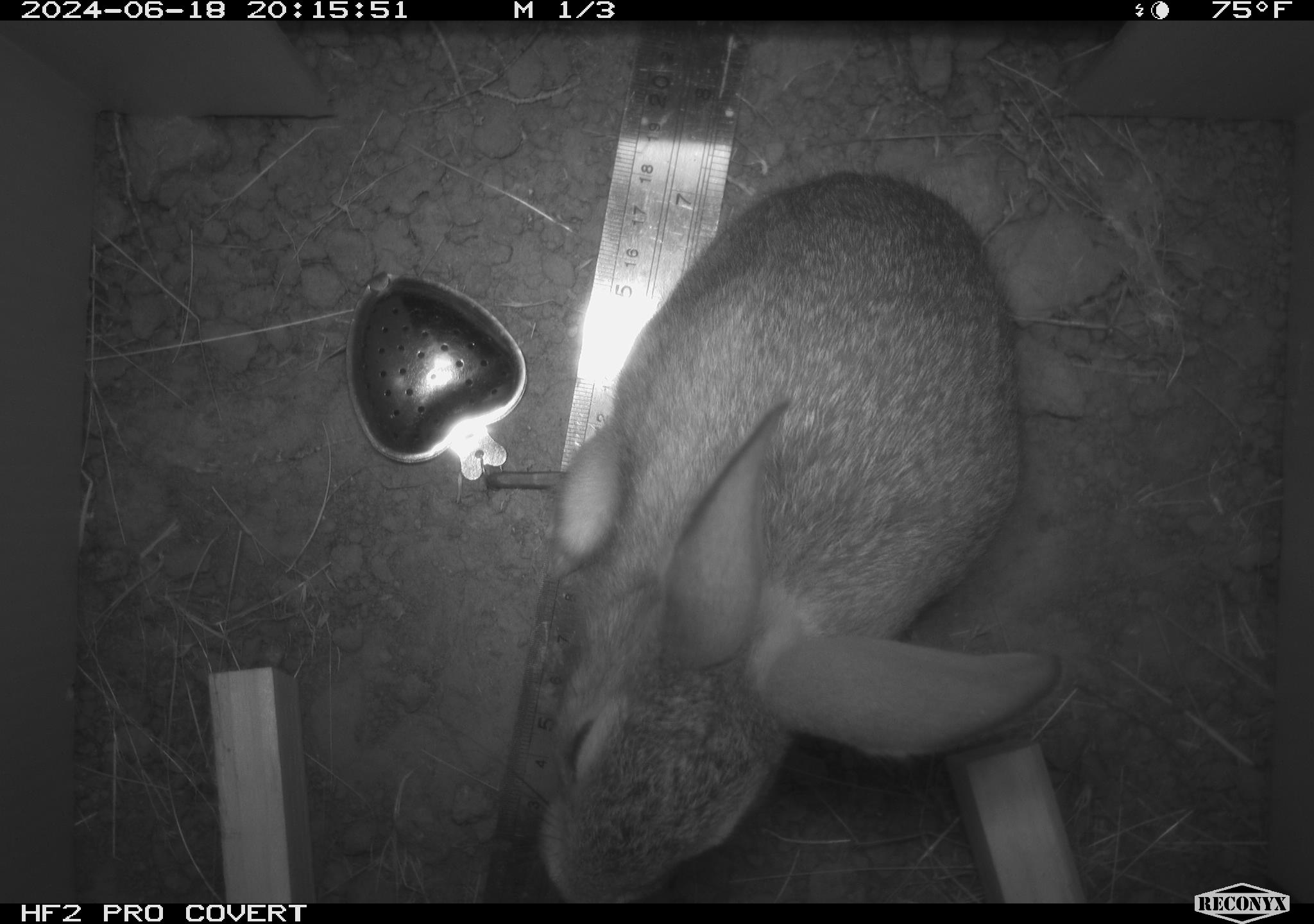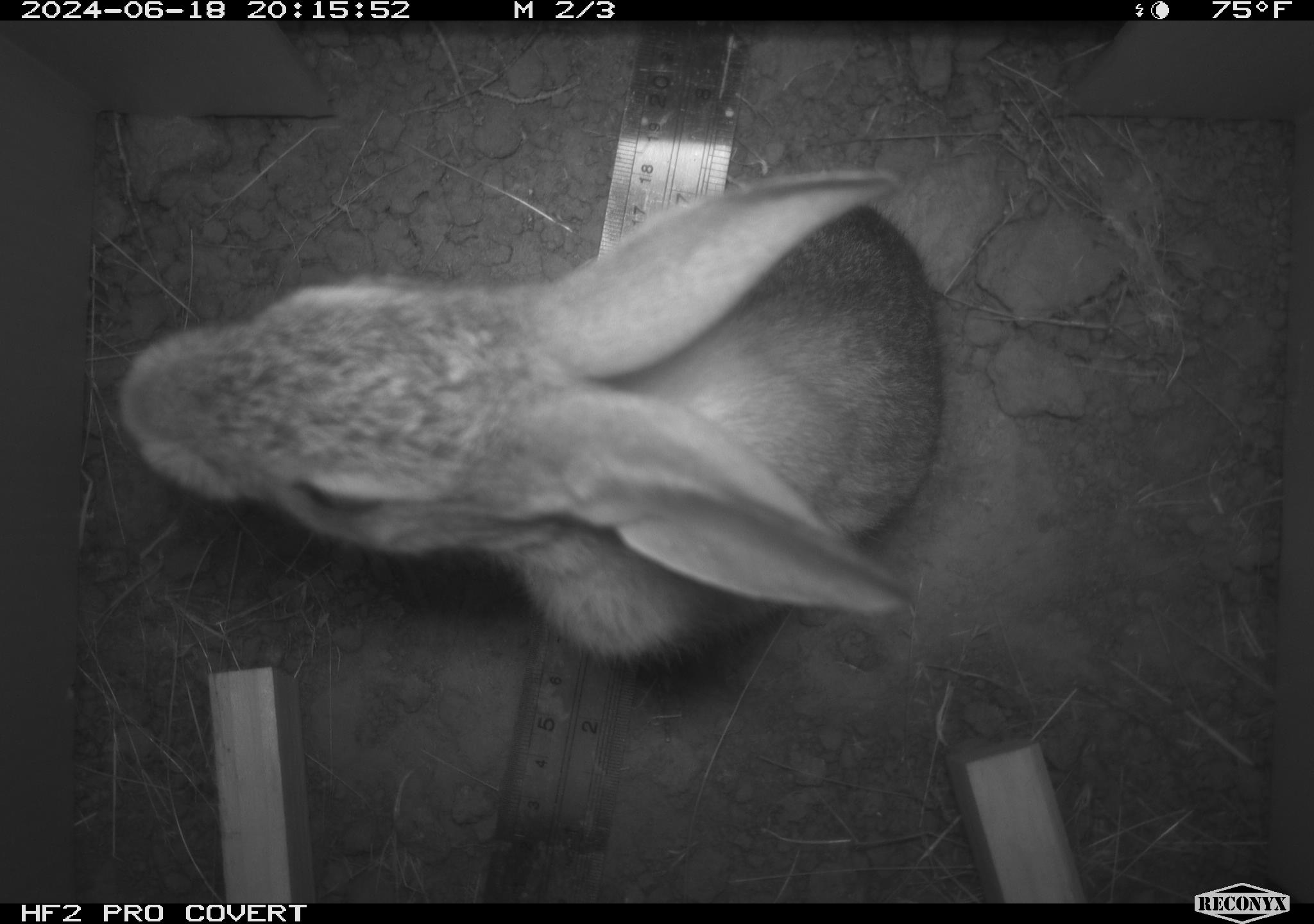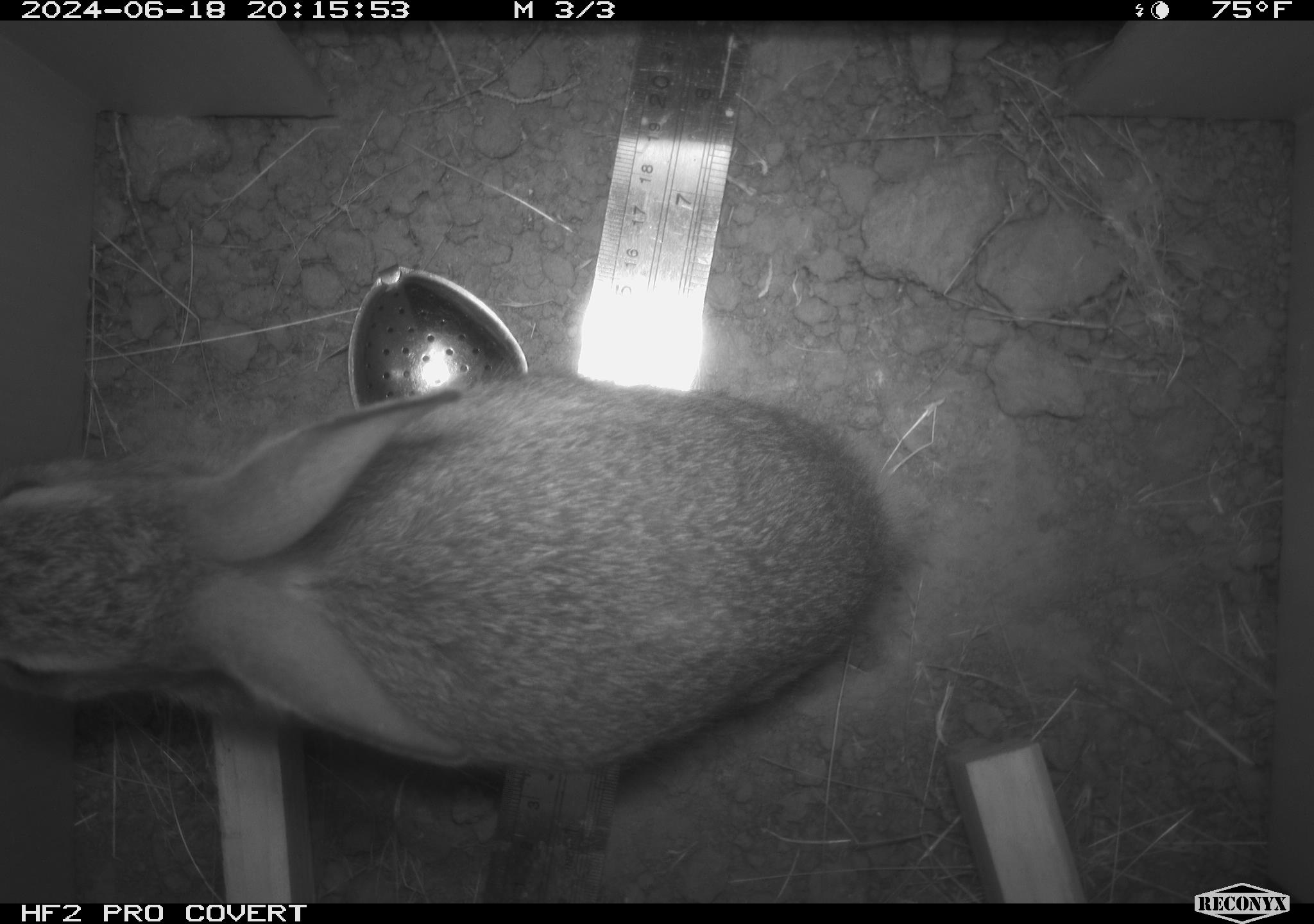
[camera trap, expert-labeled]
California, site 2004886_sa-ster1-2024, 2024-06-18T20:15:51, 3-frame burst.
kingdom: Animalia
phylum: Chordata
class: Mammalia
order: Lagomorpha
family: Leporidae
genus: Sylvilagus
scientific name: Sylvilagus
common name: cottontail rabbits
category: sylvilagus species